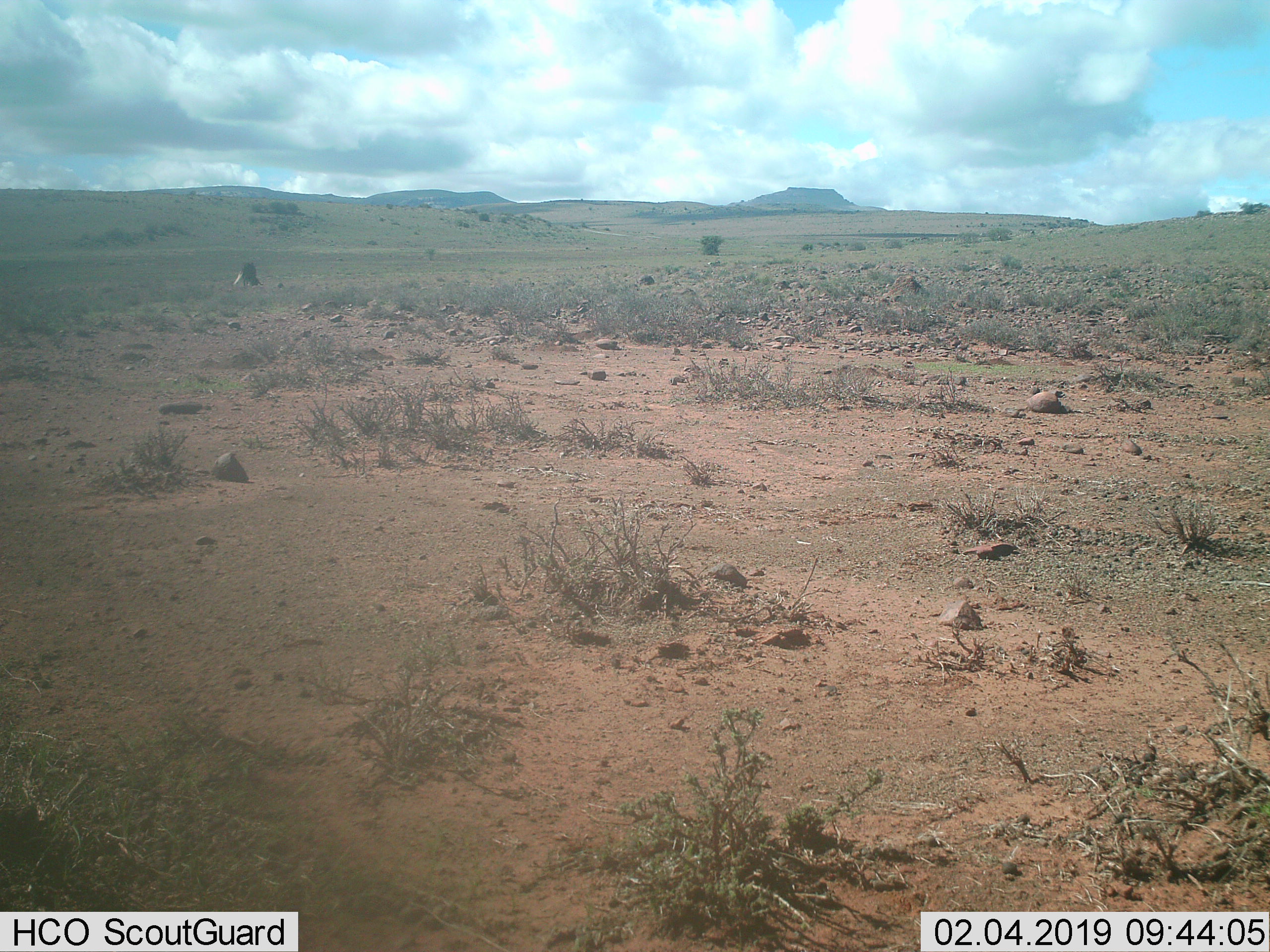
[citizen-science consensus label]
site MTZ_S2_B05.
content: unidentified animal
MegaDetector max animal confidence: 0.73